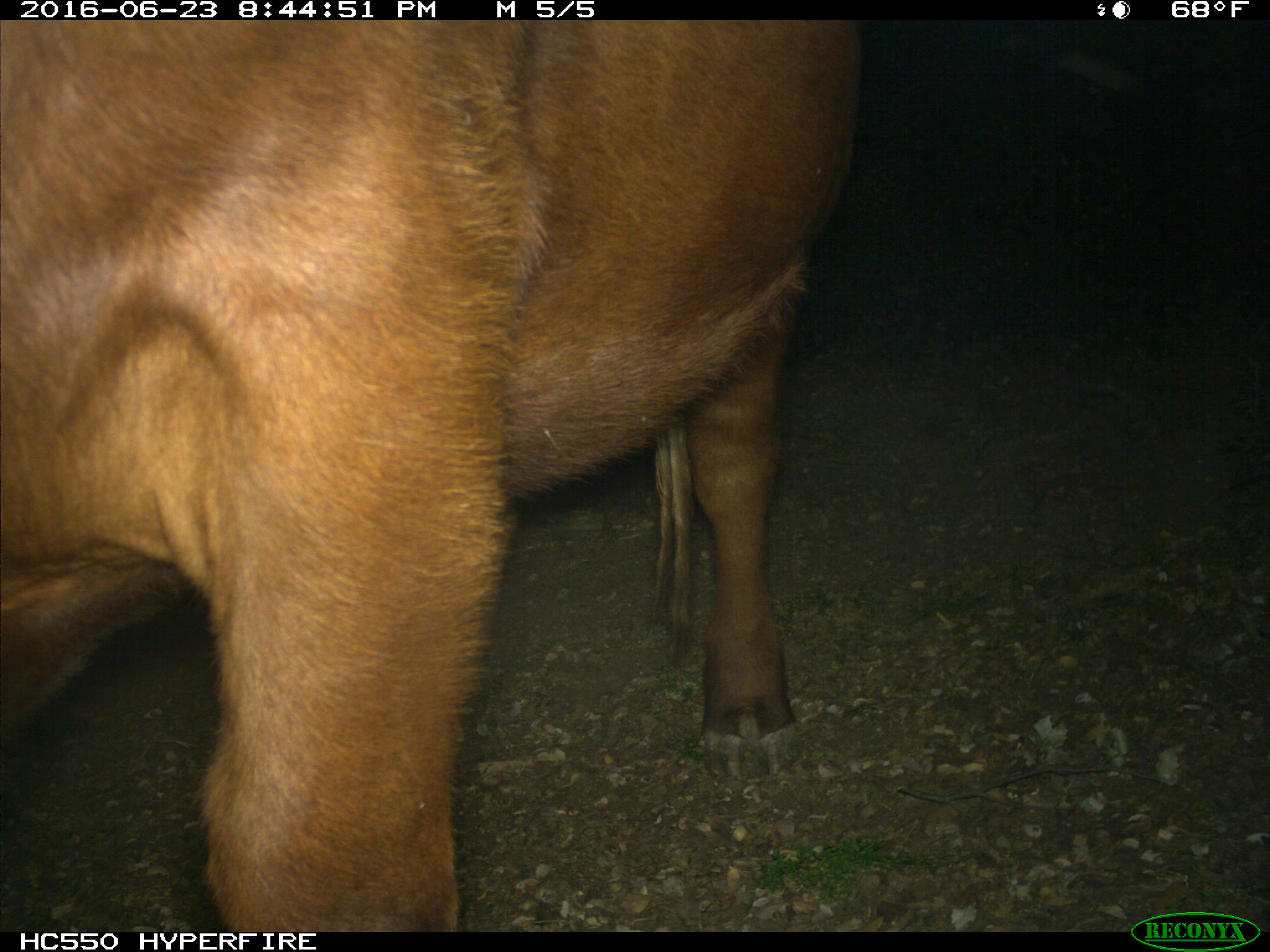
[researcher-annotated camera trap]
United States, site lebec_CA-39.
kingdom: Animalia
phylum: Chordata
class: Mammalia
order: Artiodactyla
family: Bovidae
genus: Bos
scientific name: Bos taurus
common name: domestic cow